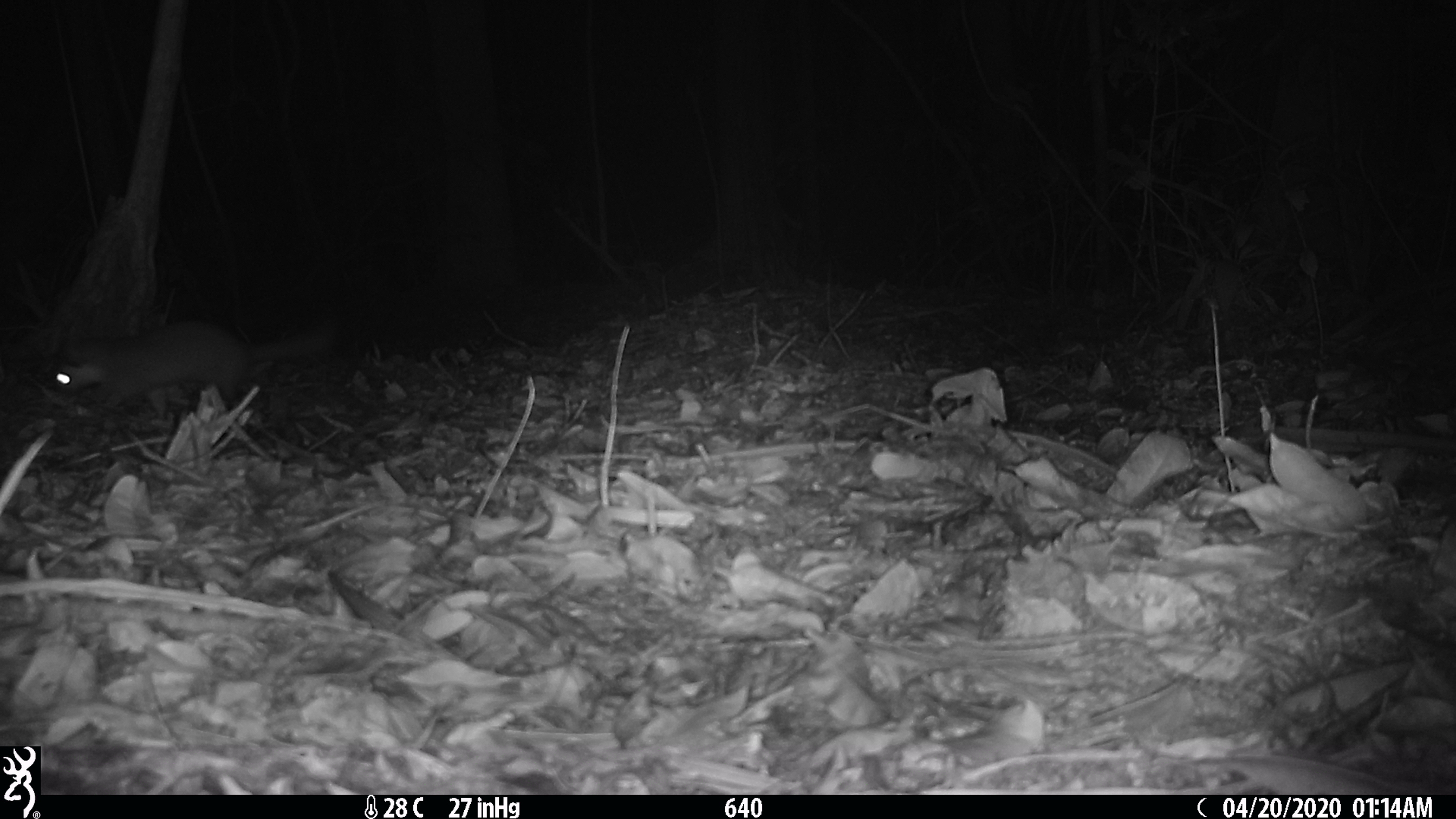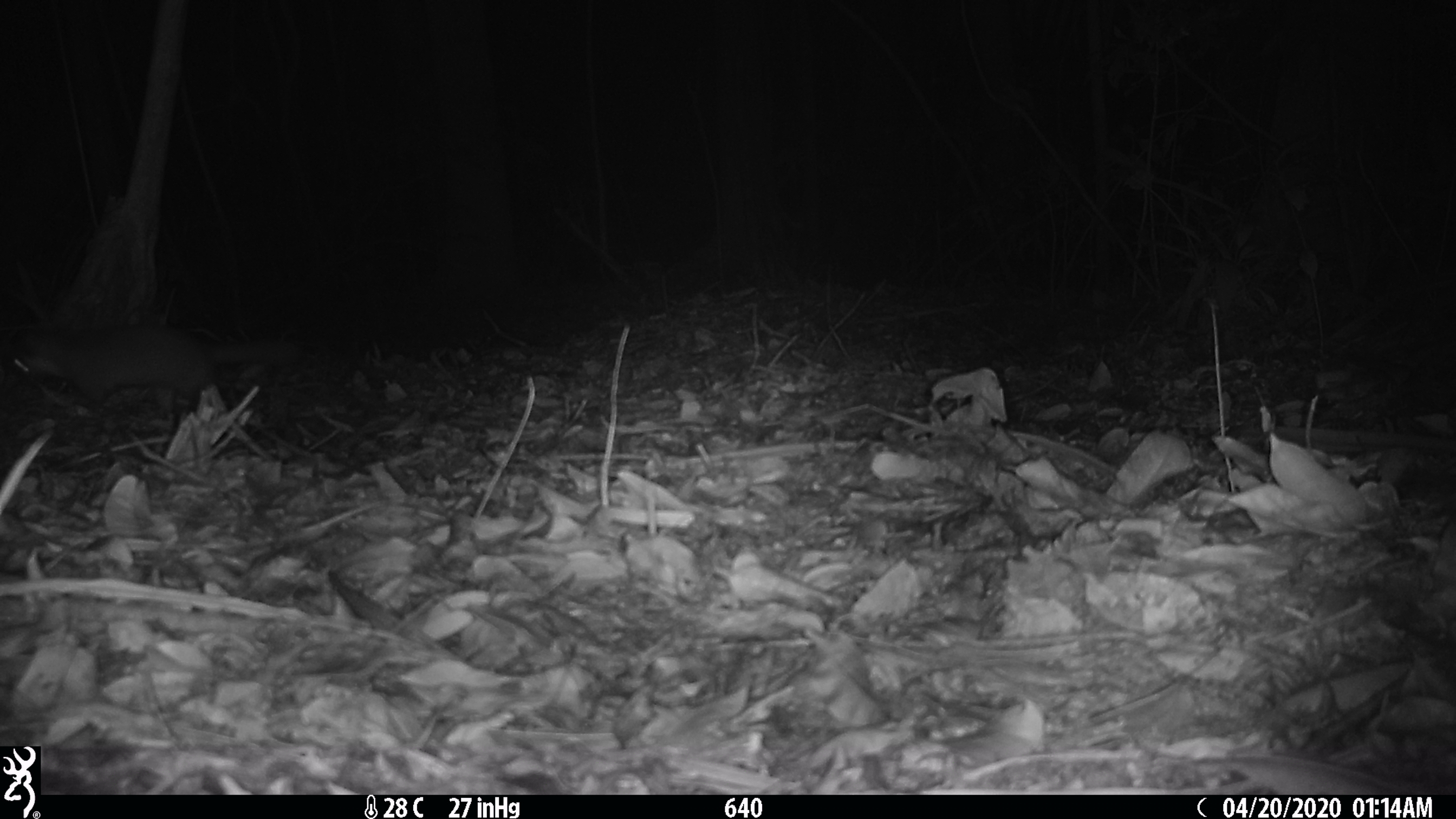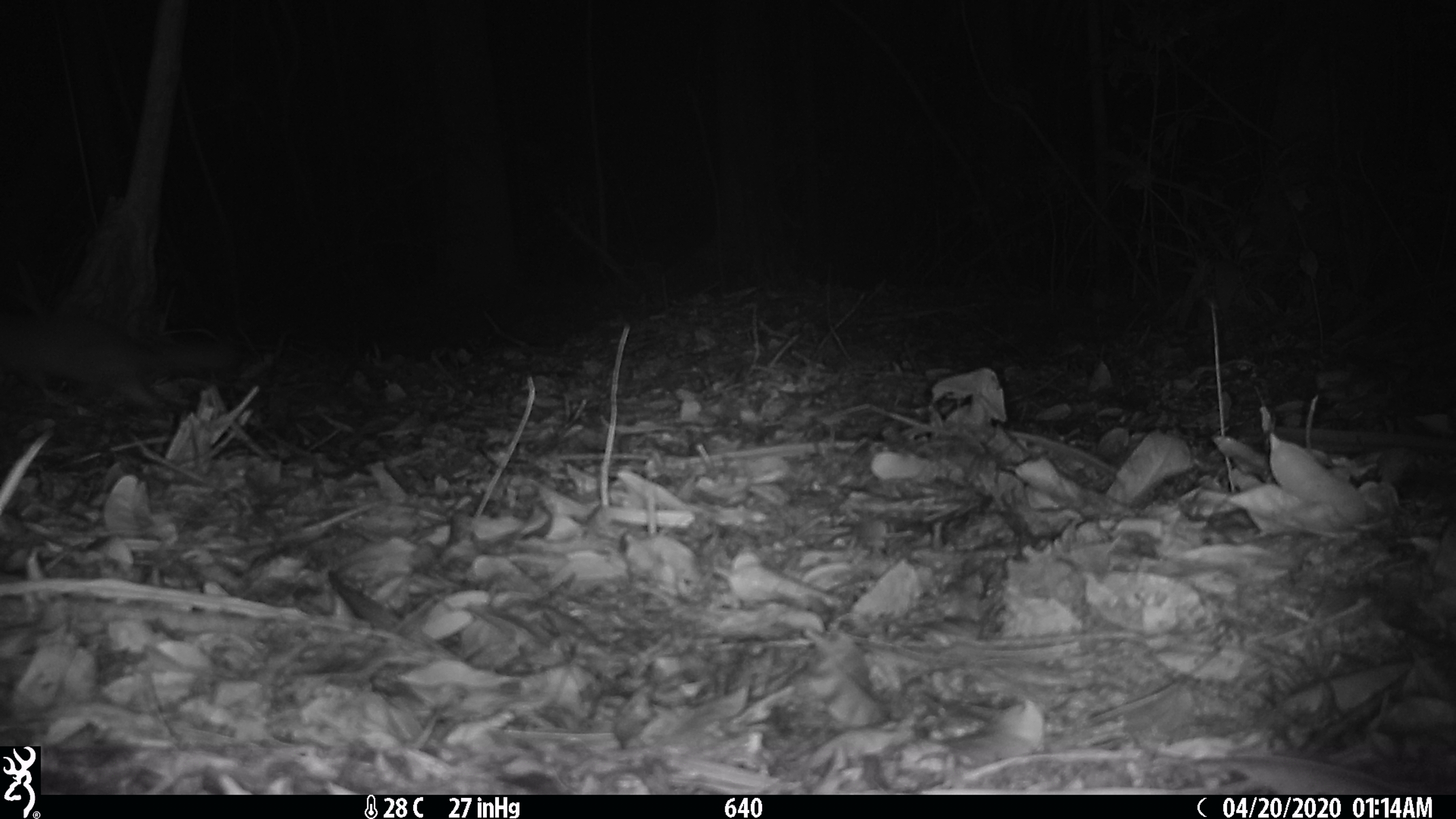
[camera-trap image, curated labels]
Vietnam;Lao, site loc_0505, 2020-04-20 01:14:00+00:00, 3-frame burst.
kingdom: Animalia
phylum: Chordata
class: Mammalia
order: Carnivora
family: Mustelidae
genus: Melogale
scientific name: Melogale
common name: ferret badger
Ferret badger (Melogale). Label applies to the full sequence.